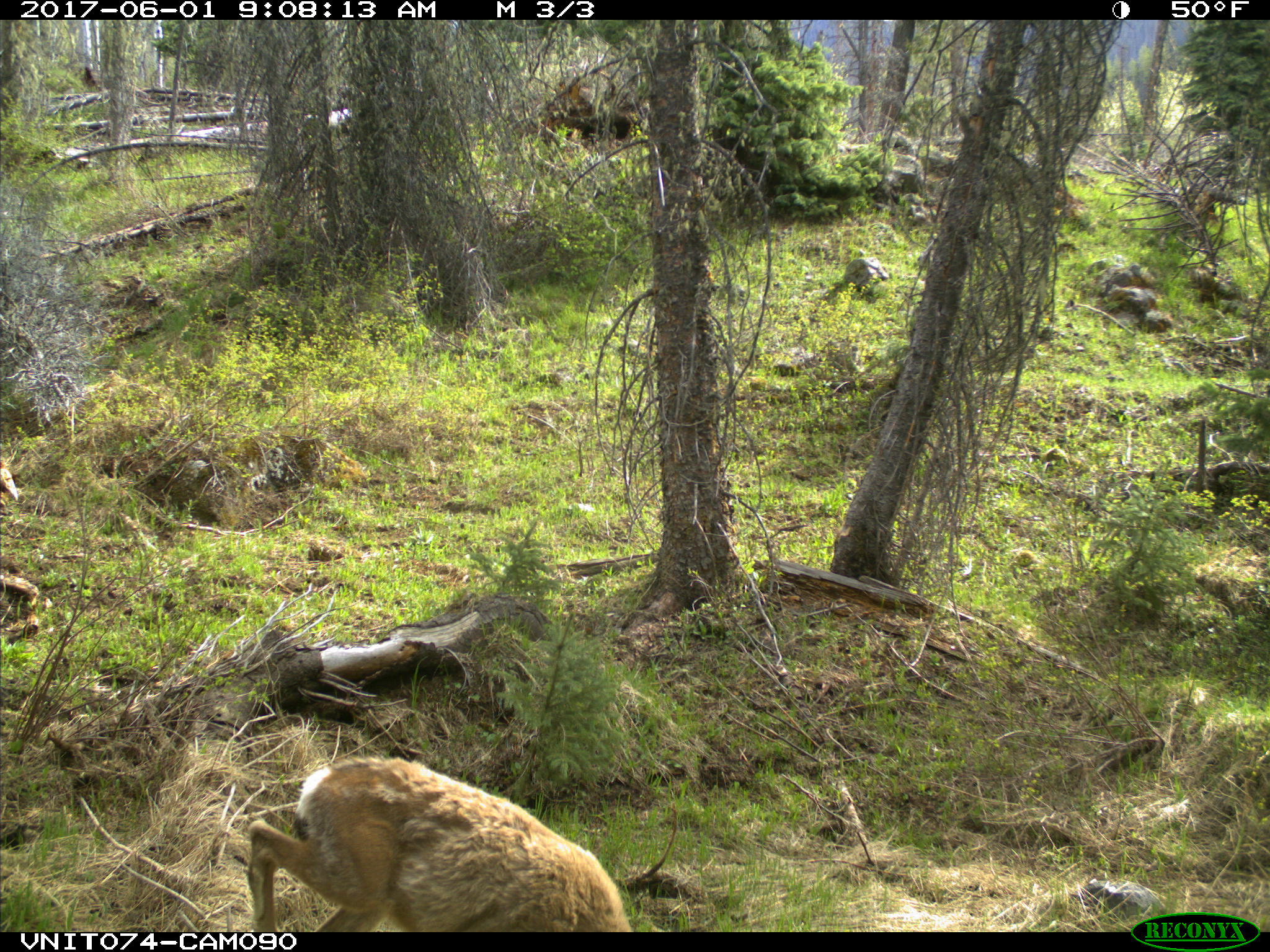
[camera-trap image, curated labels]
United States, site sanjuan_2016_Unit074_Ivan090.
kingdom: Animalia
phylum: Chordata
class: Mammalia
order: Artiodactyla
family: Cervidae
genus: Odocoileus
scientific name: Odocoileus hemionus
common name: mule deer